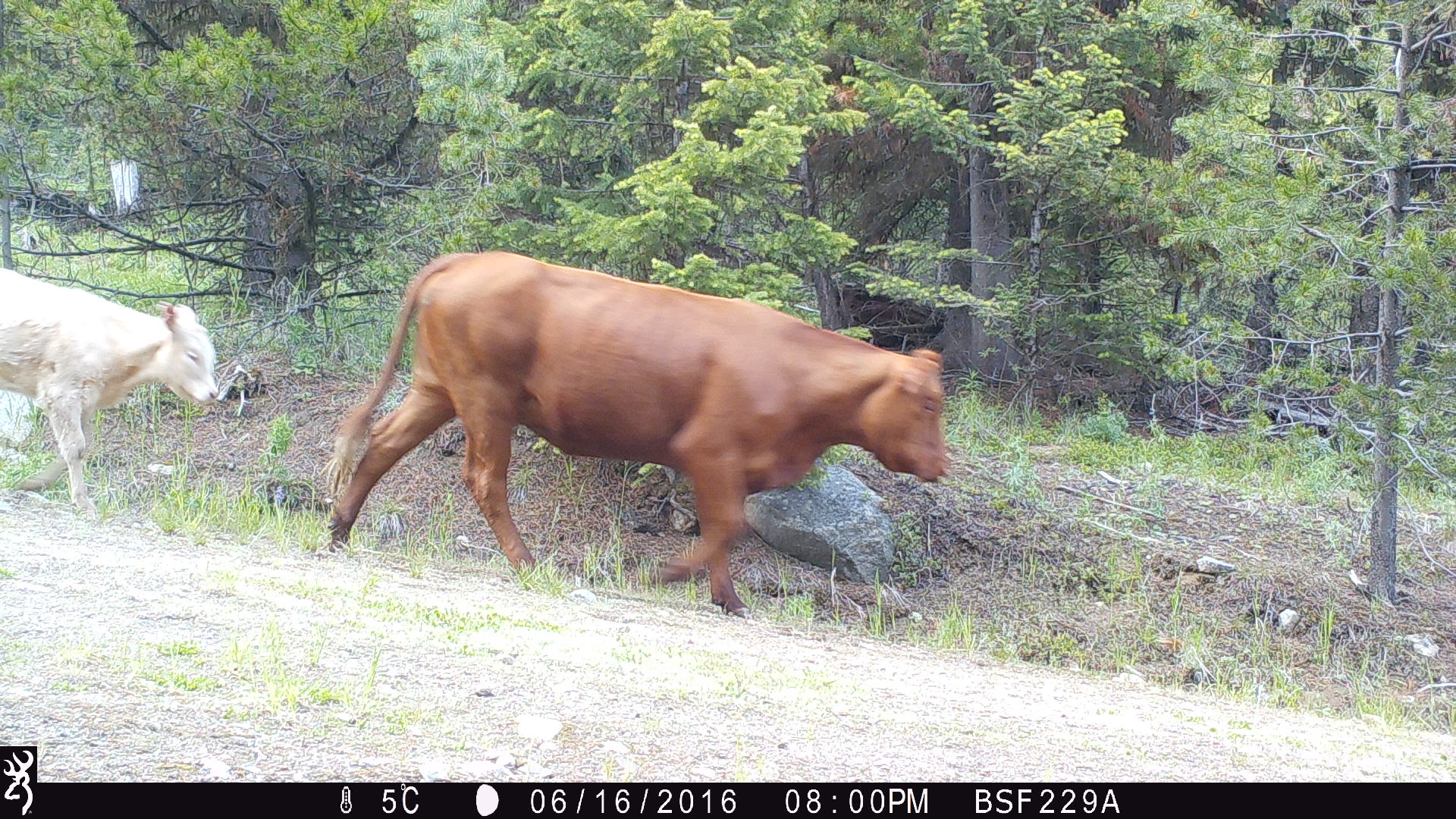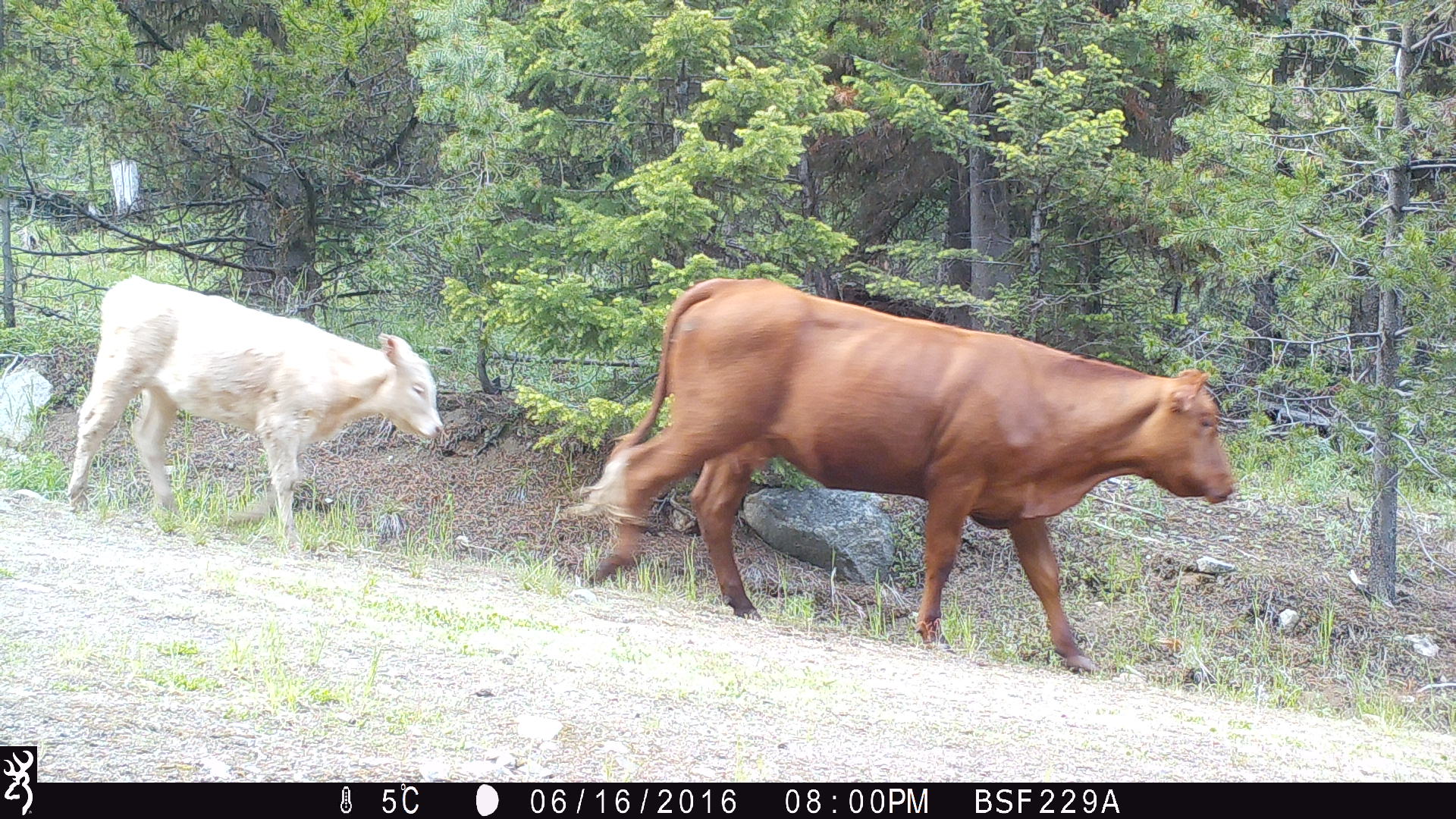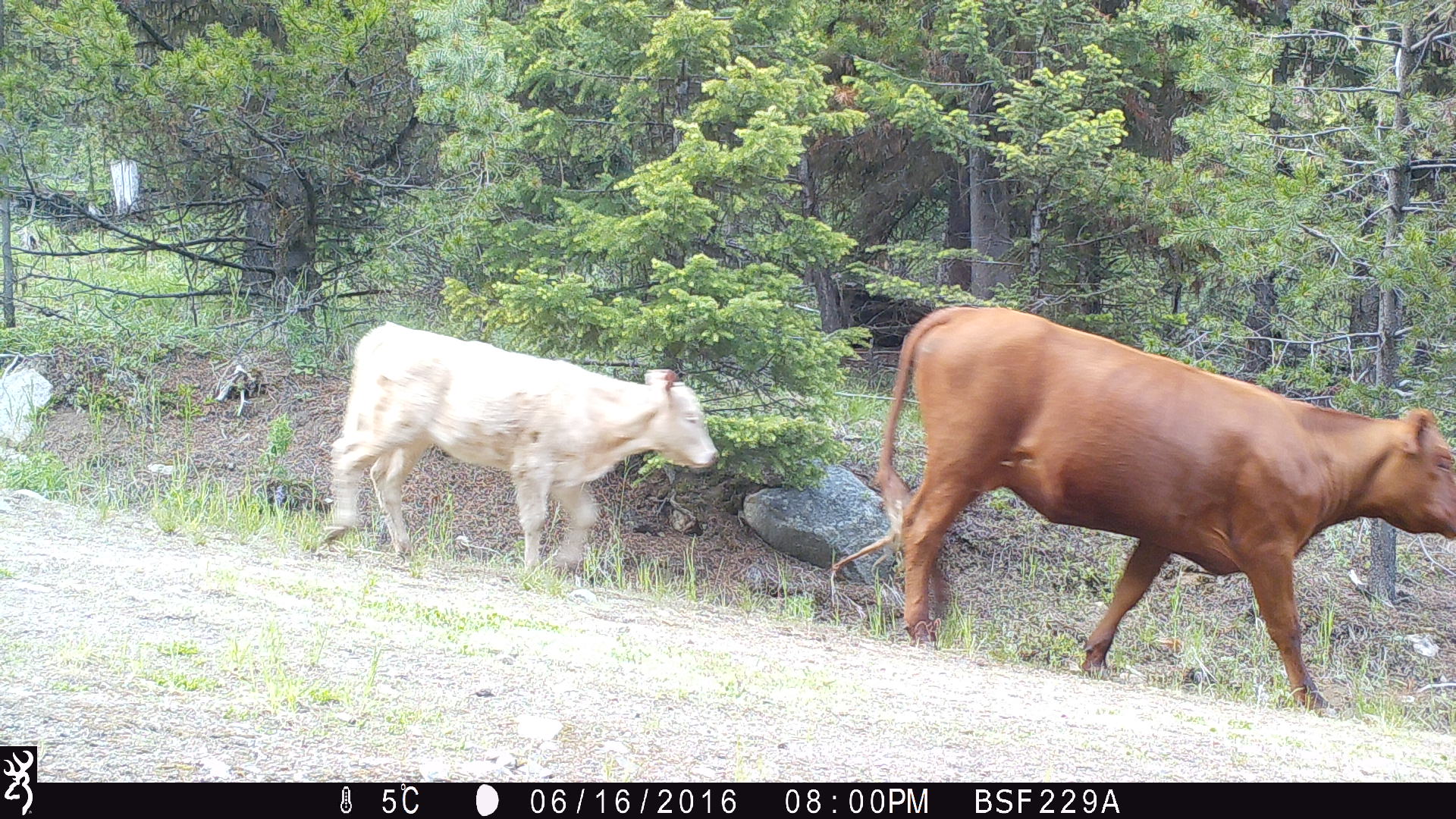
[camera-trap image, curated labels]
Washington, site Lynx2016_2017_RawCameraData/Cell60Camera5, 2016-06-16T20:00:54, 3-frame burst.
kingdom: Animalia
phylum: Chordata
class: Mammalia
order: Artiodactyla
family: Bovidae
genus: Bos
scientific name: Bos taurus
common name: domestic cattle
Domestic cattle (Bos taurus). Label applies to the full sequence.